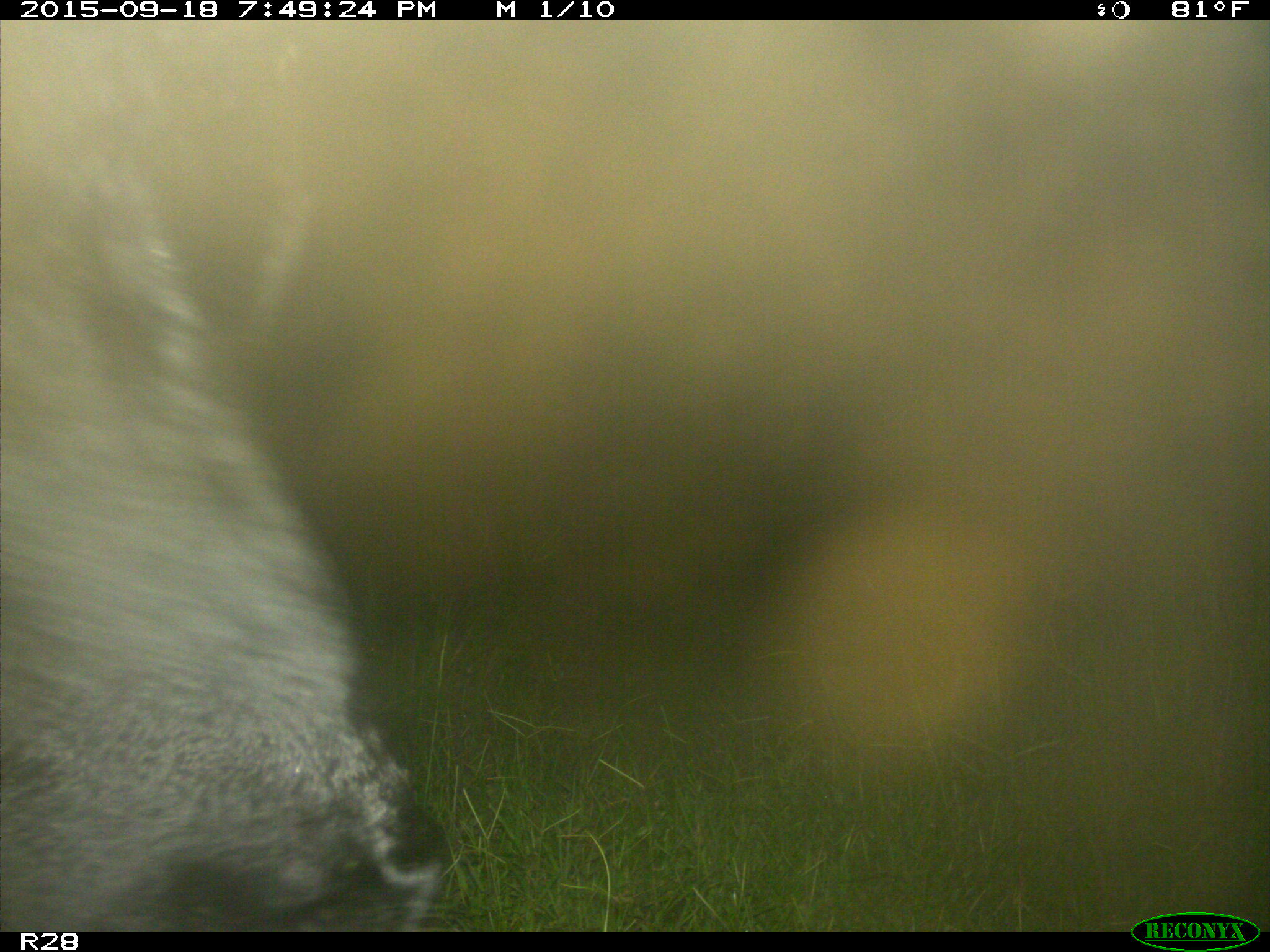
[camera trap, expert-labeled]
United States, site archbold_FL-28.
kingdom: Animalia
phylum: Chordata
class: Mammalia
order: Artiodactyla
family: Bovidae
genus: Bos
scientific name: Bos taurus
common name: domestic cow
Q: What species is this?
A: Bos taurus (domestic cow).